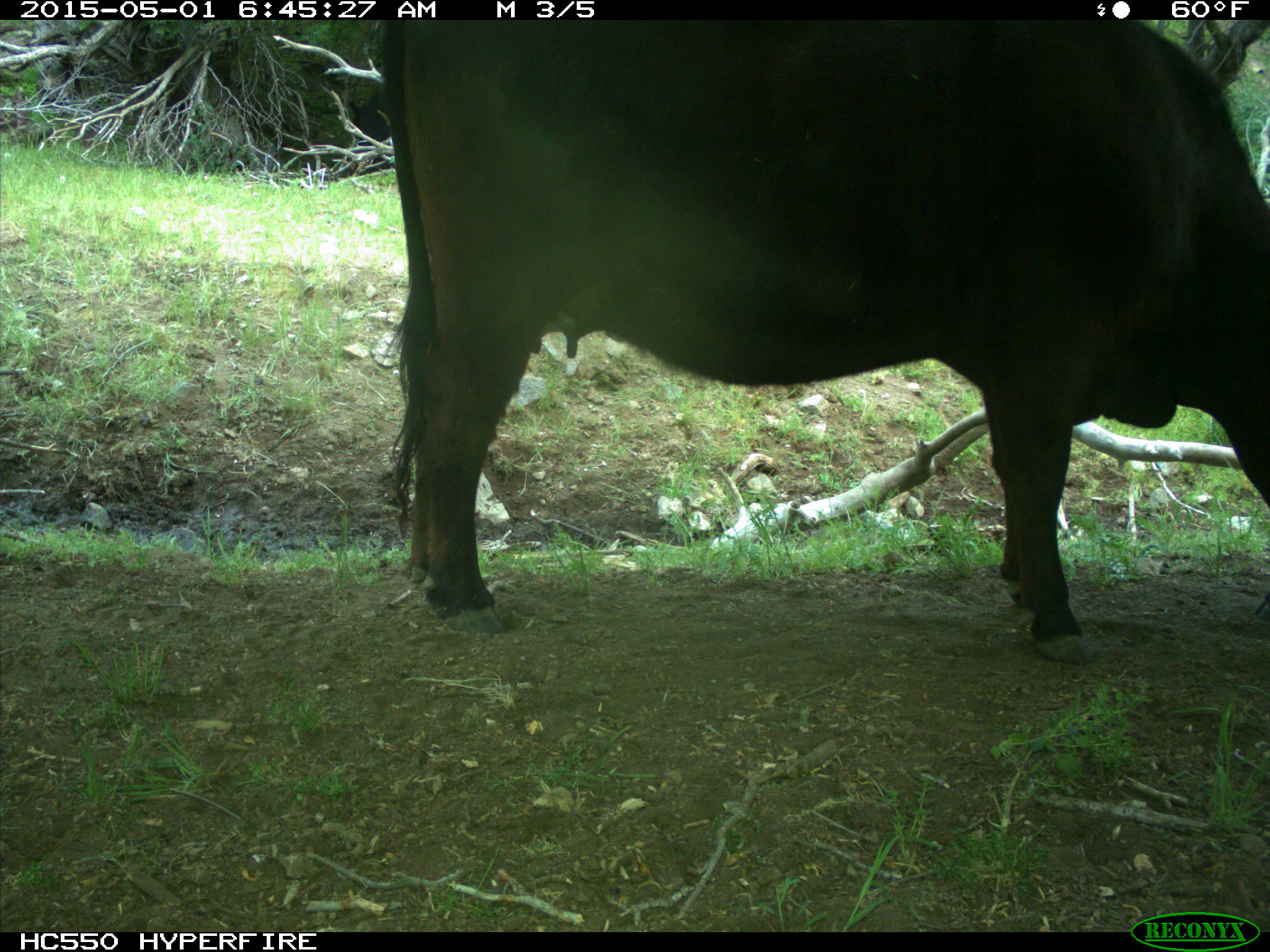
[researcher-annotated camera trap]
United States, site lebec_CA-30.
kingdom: Animalia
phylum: Chordata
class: Mammalia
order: Artiodactyla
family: Bovidae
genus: Bos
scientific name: Bos taurus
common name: domestic cow